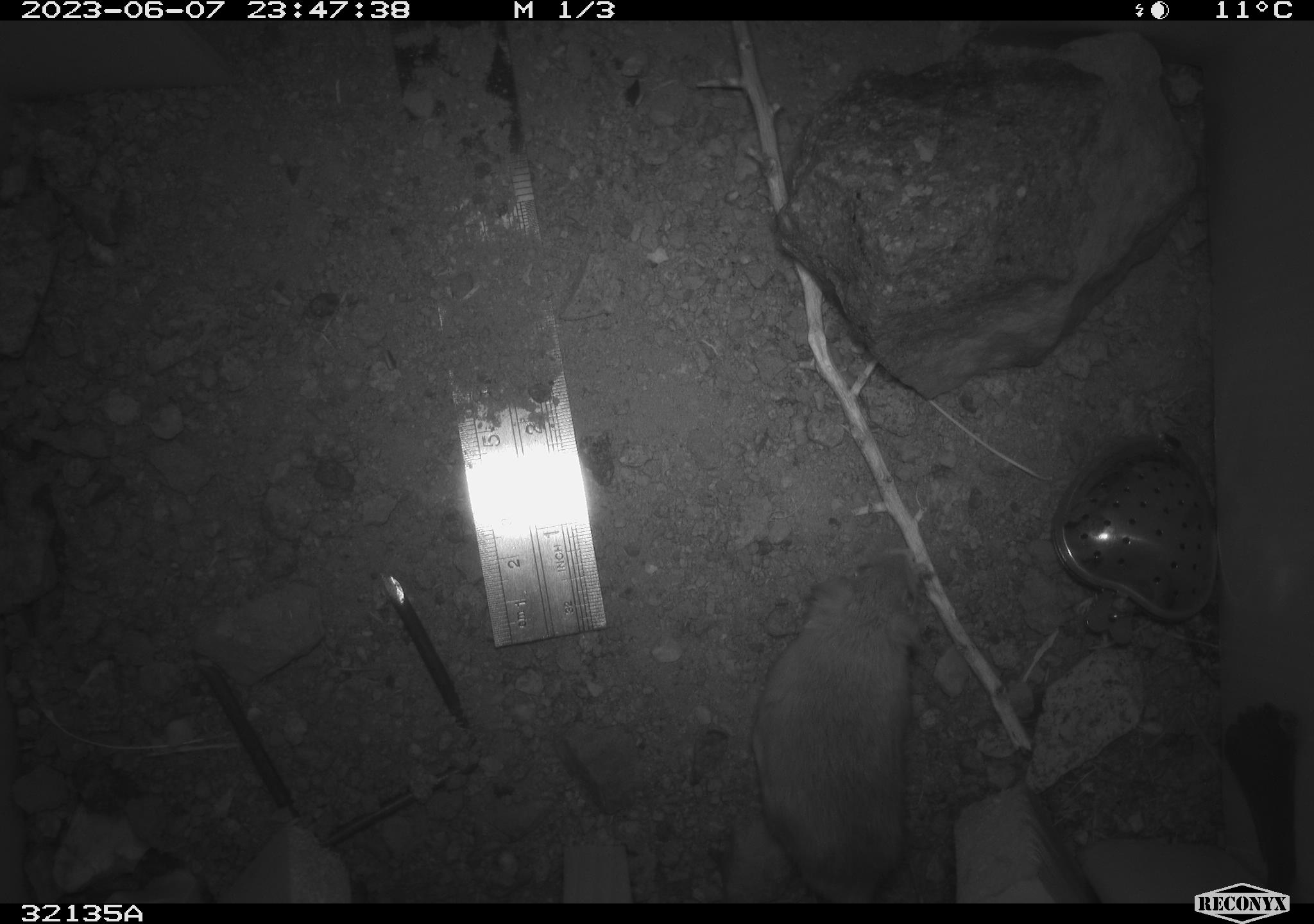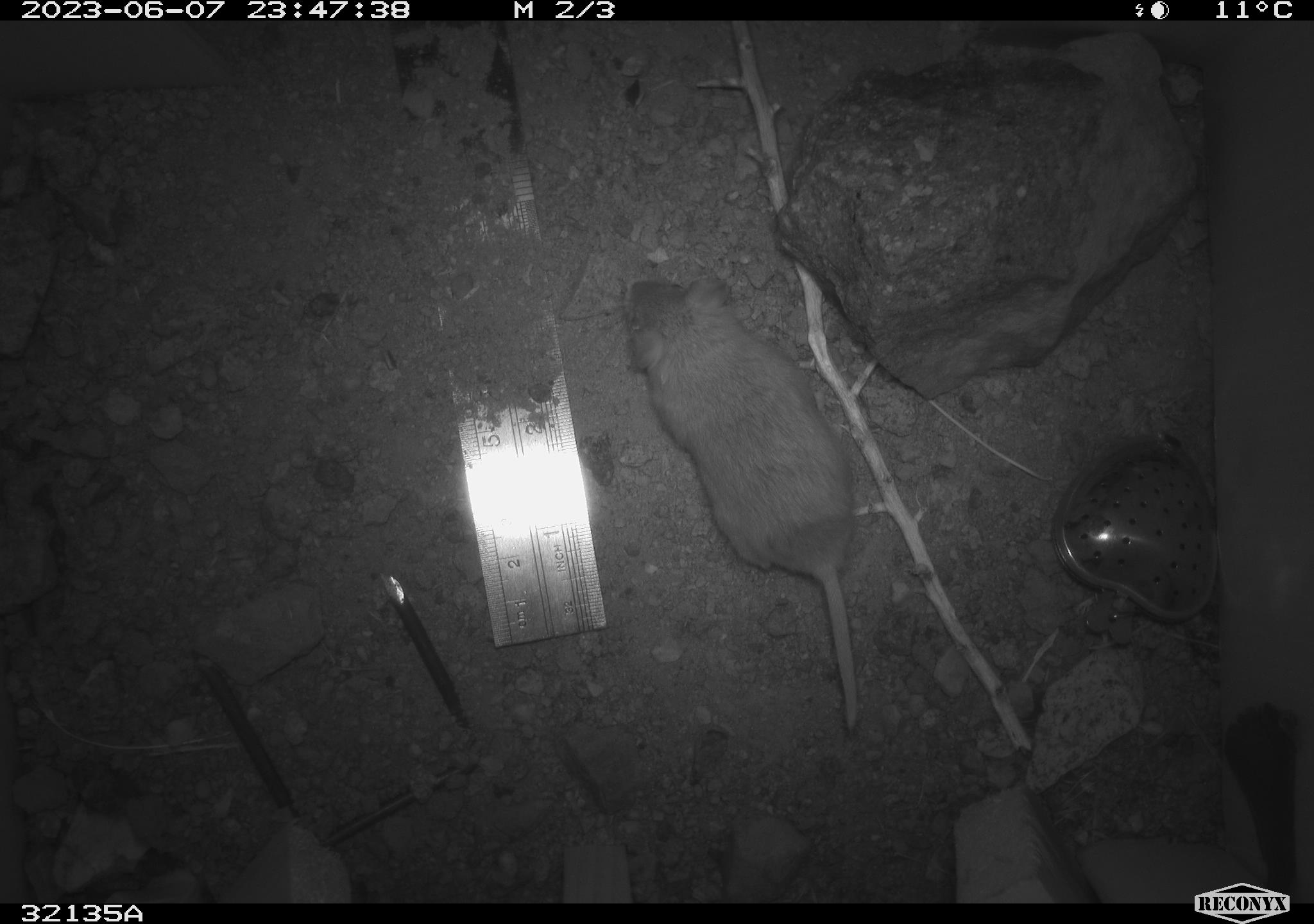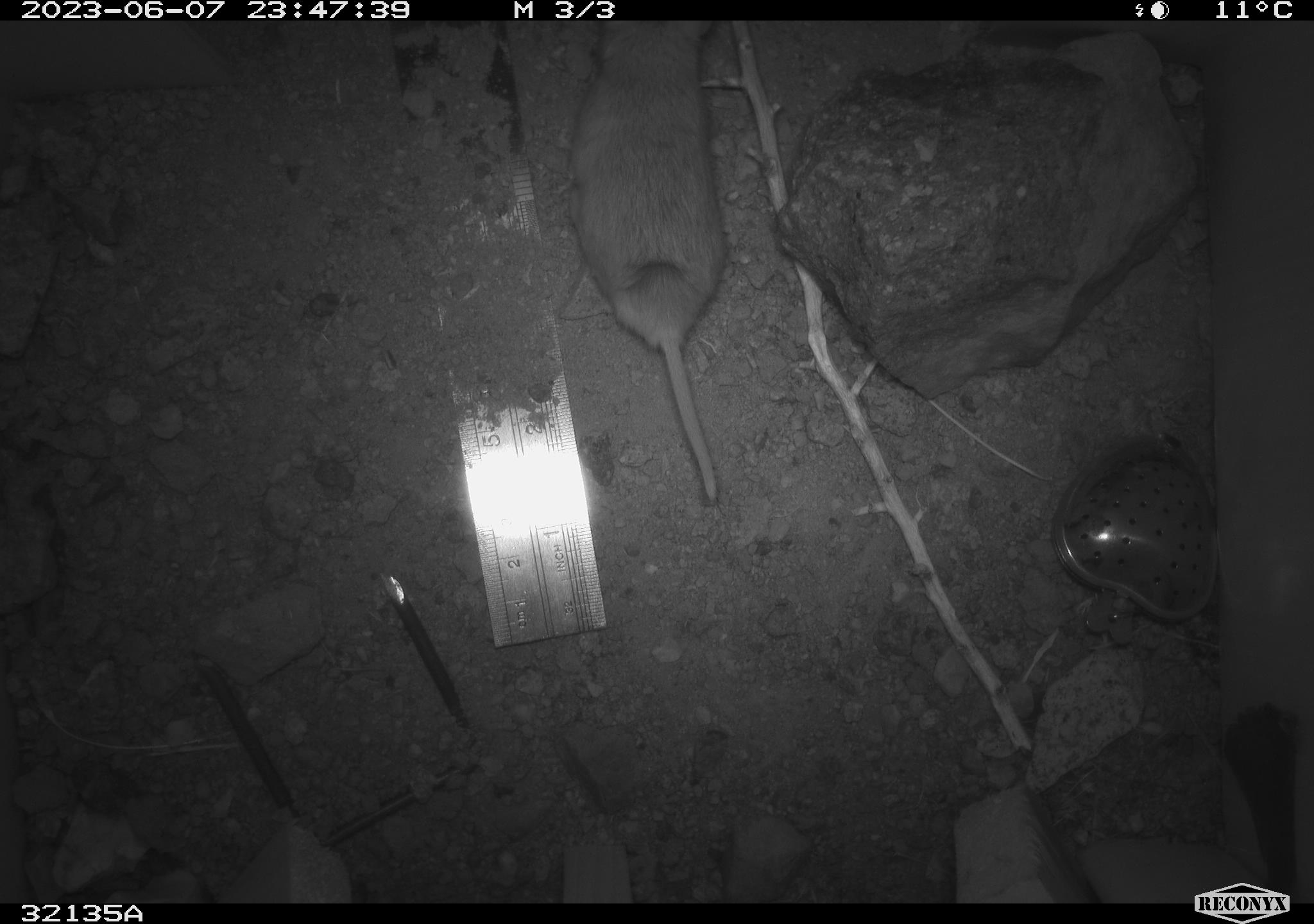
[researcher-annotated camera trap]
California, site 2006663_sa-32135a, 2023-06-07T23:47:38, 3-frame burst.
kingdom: Animalia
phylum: Chordata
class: Mammalia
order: Rodentia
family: Cricetidae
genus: Peromyscus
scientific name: Peromyscus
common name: deer mice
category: peromyscus species